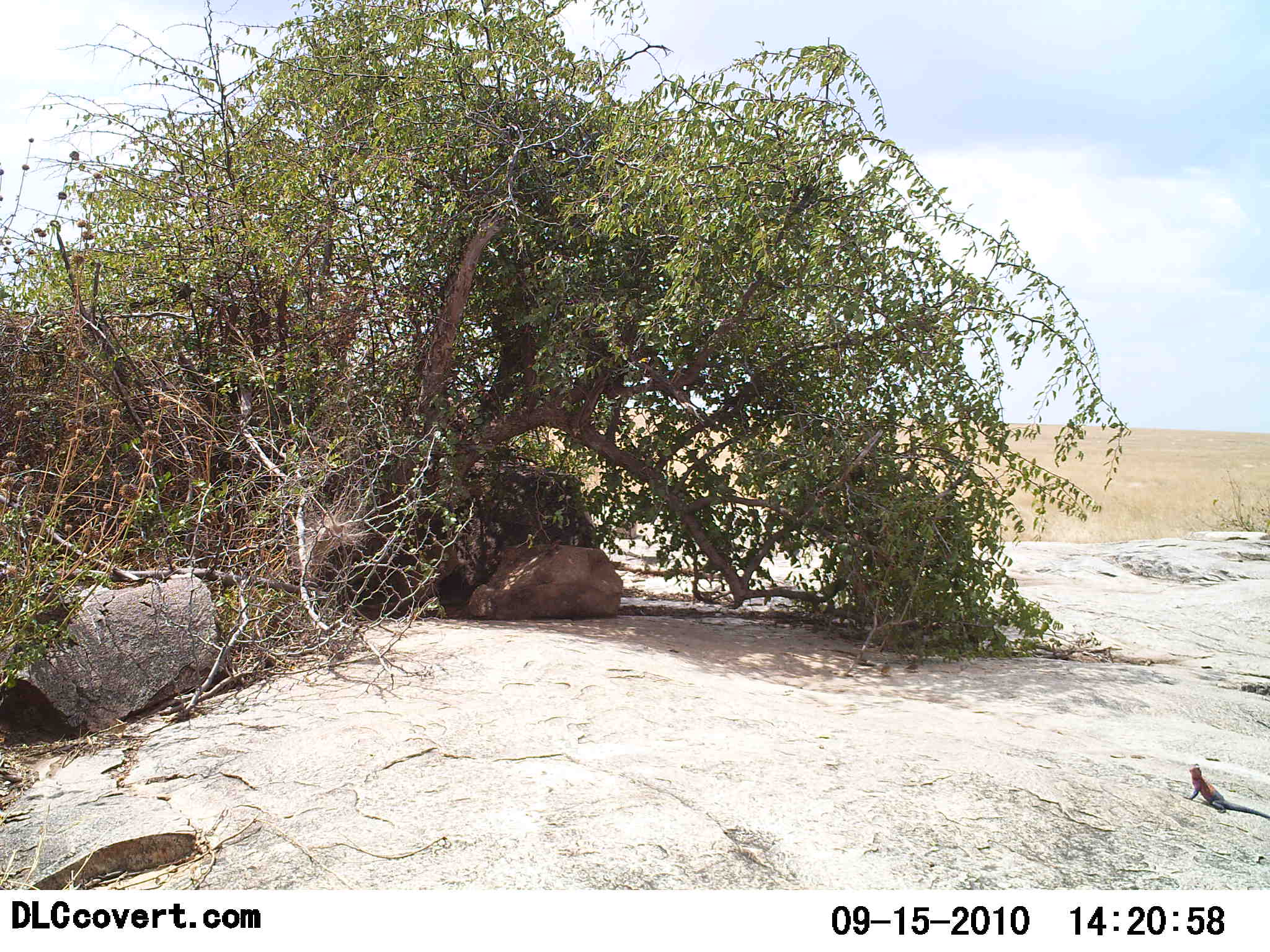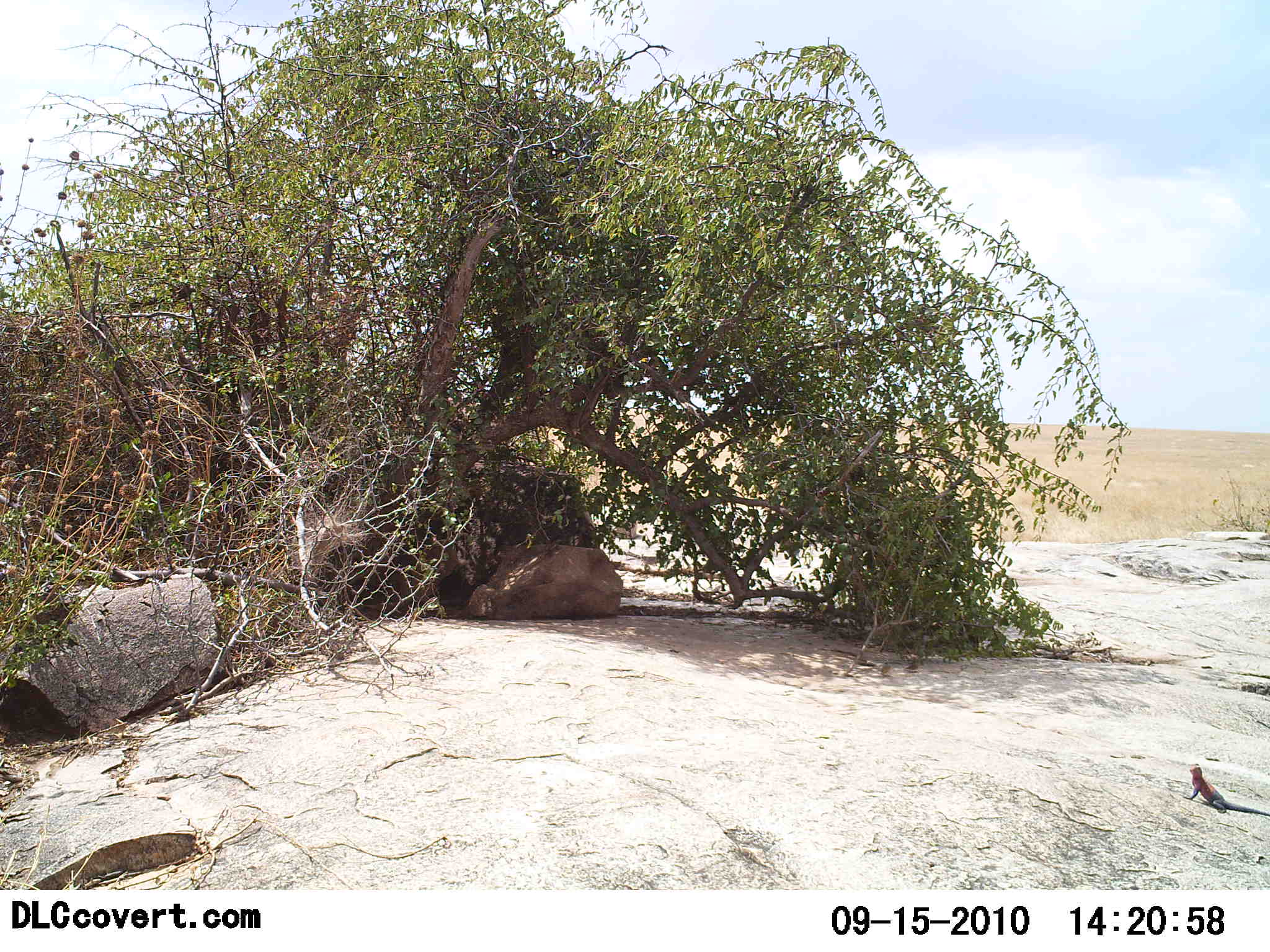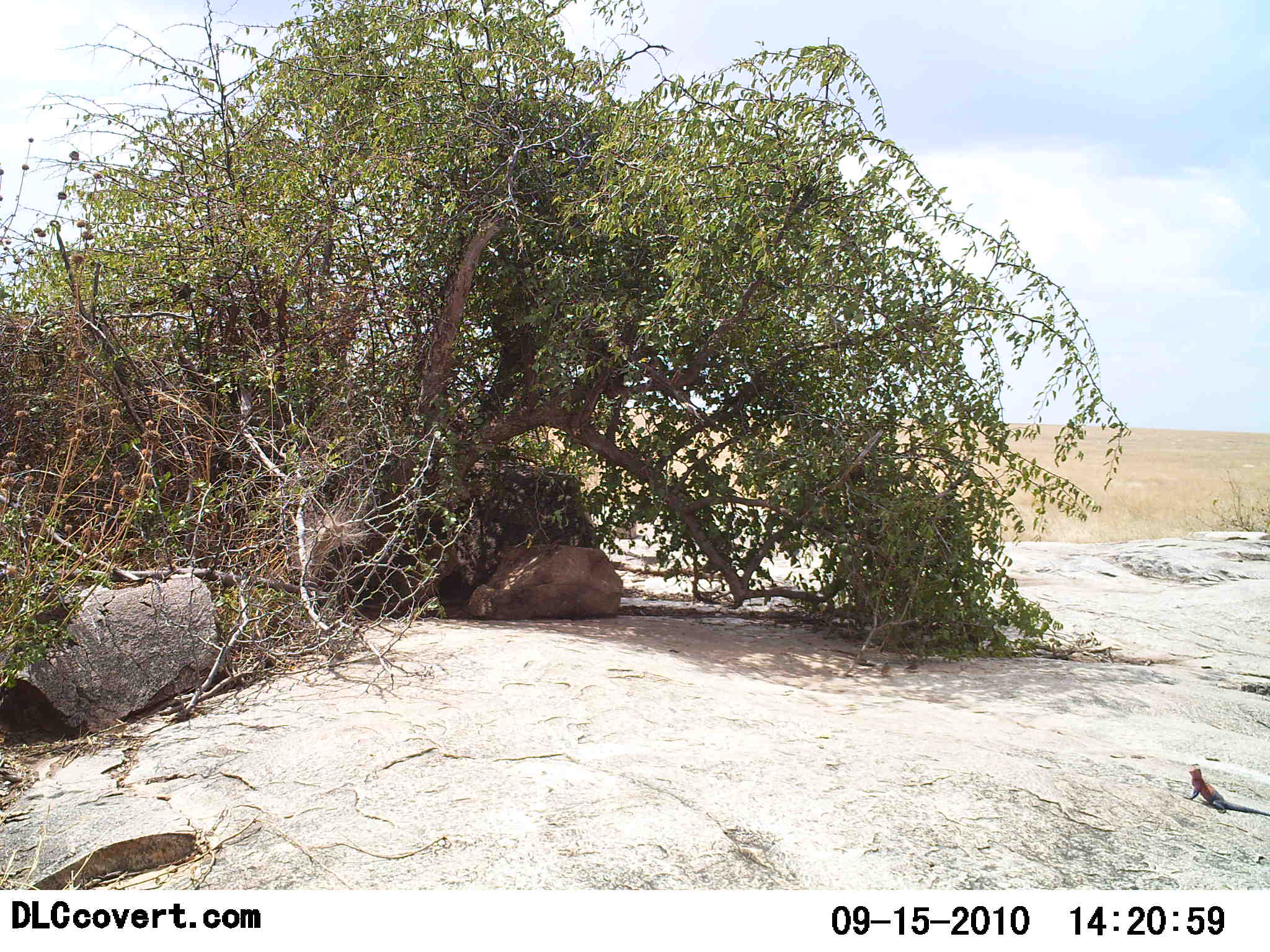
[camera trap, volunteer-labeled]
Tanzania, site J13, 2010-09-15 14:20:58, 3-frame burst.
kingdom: Animalia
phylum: Chordata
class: Reptilia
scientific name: Reptilia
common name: reptiles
Reptiles (Reptilia), count 1. Behavior (volunteer vote fractions): standing 58%, resting 42%, moving 8%, interacting 0%. Young present (vote fraction): 8%. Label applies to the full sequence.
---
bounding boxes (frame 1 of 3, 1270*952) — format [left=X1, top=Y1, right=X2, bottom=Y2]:
animal: [left=1182, top=763, right=1270, bottom=819]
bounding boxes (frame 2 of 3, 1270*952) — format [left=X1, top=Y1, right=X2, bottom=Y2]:
animal: [left=1181, top=763, right=1270, bottom=817]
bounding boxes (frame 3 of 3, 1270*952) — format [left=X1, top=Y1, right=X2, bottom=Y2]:
animal: [left=1182, top=765, right=1270, bottom=817]